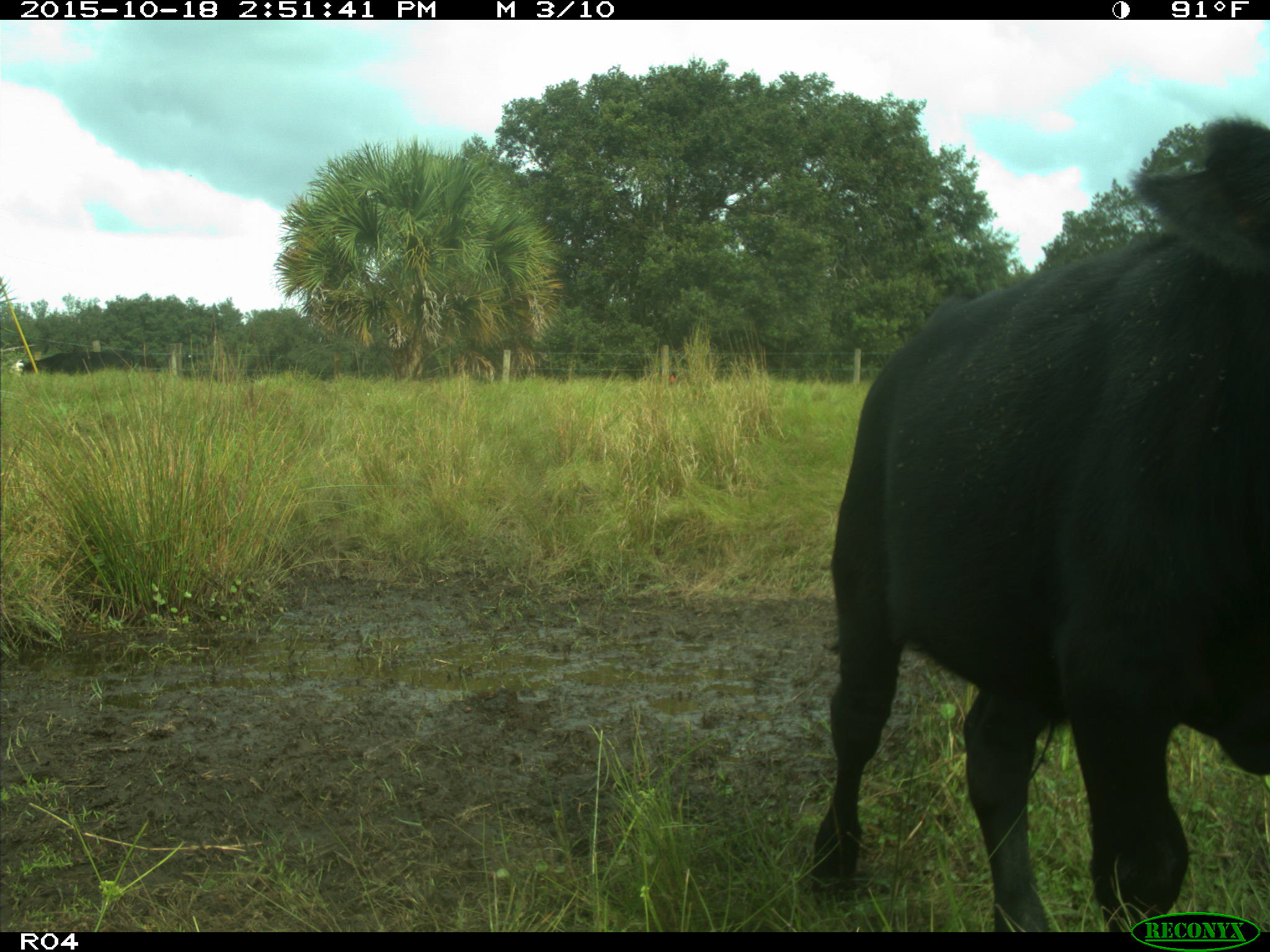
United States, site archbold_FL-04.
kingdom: Animalia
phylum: Chordata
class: Mammalia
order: Artiodactyla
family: Bovidae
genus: Bos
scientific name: Bos taurus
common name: domestic cow